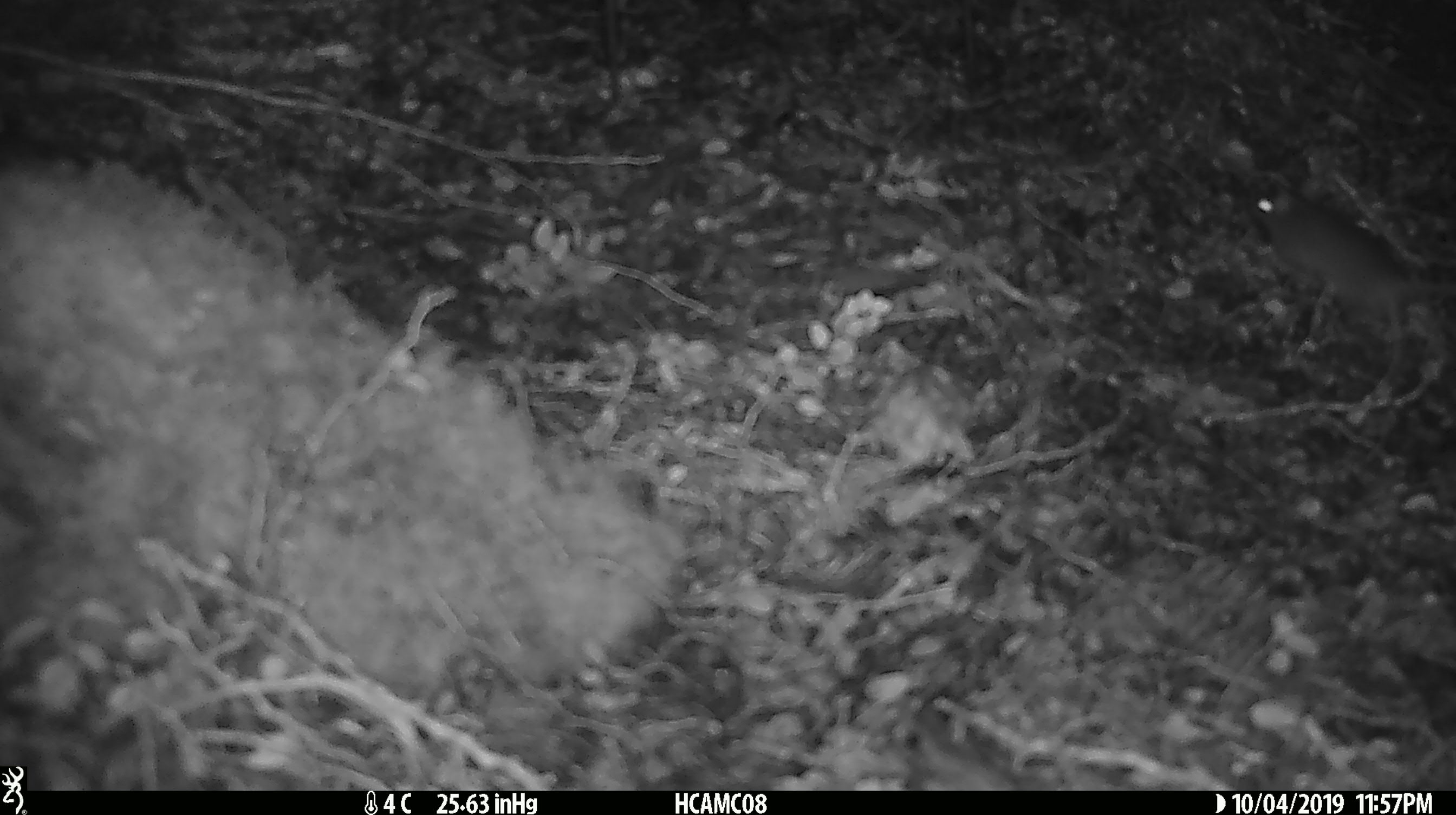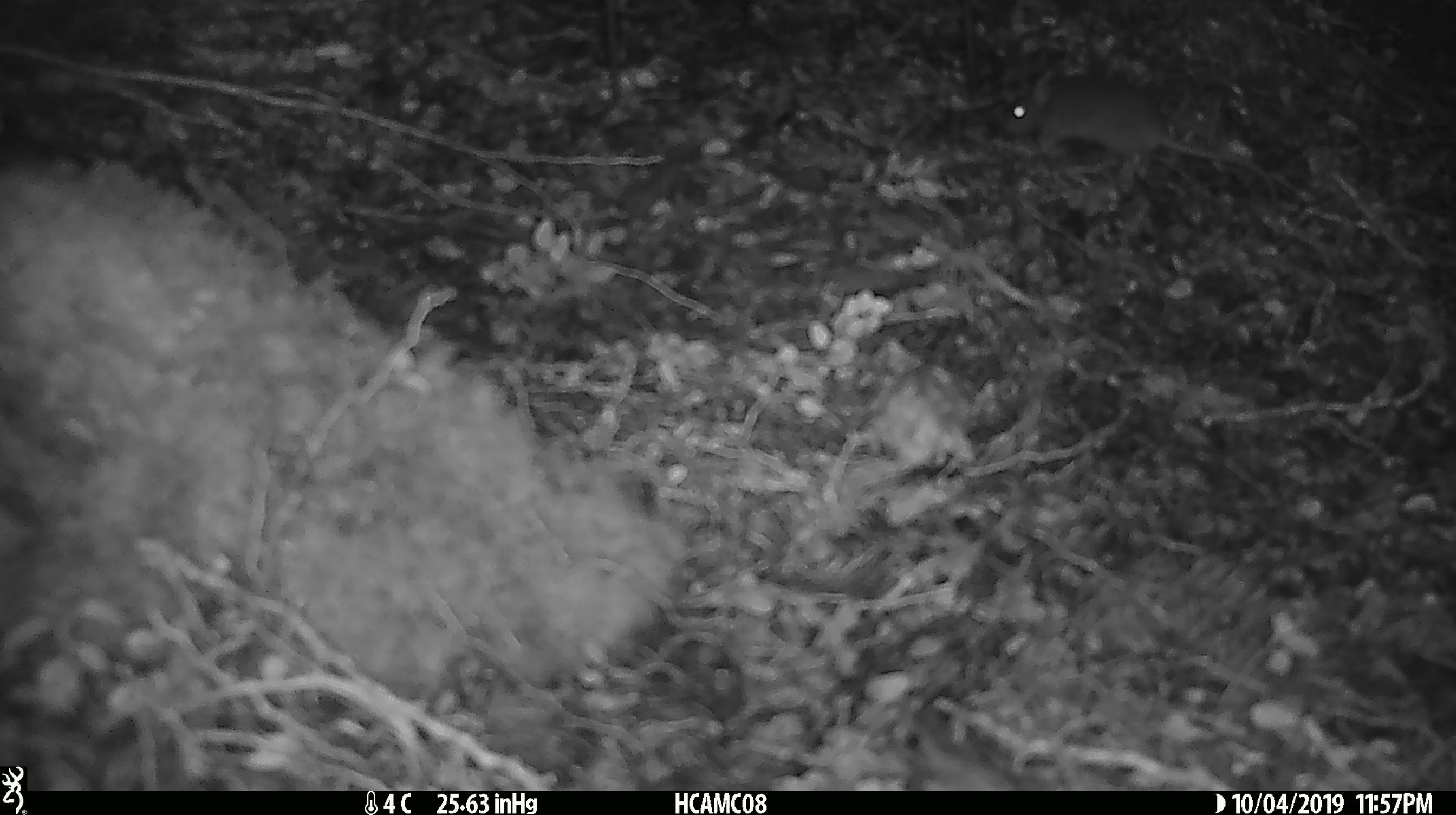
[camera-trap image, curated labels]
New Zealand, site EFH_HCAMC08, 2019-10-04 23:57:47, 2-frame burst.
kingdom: Animalia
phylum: Chordata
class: Mammalia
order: Rodentia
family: Muridae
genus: Mus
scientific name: Mus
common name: mouse